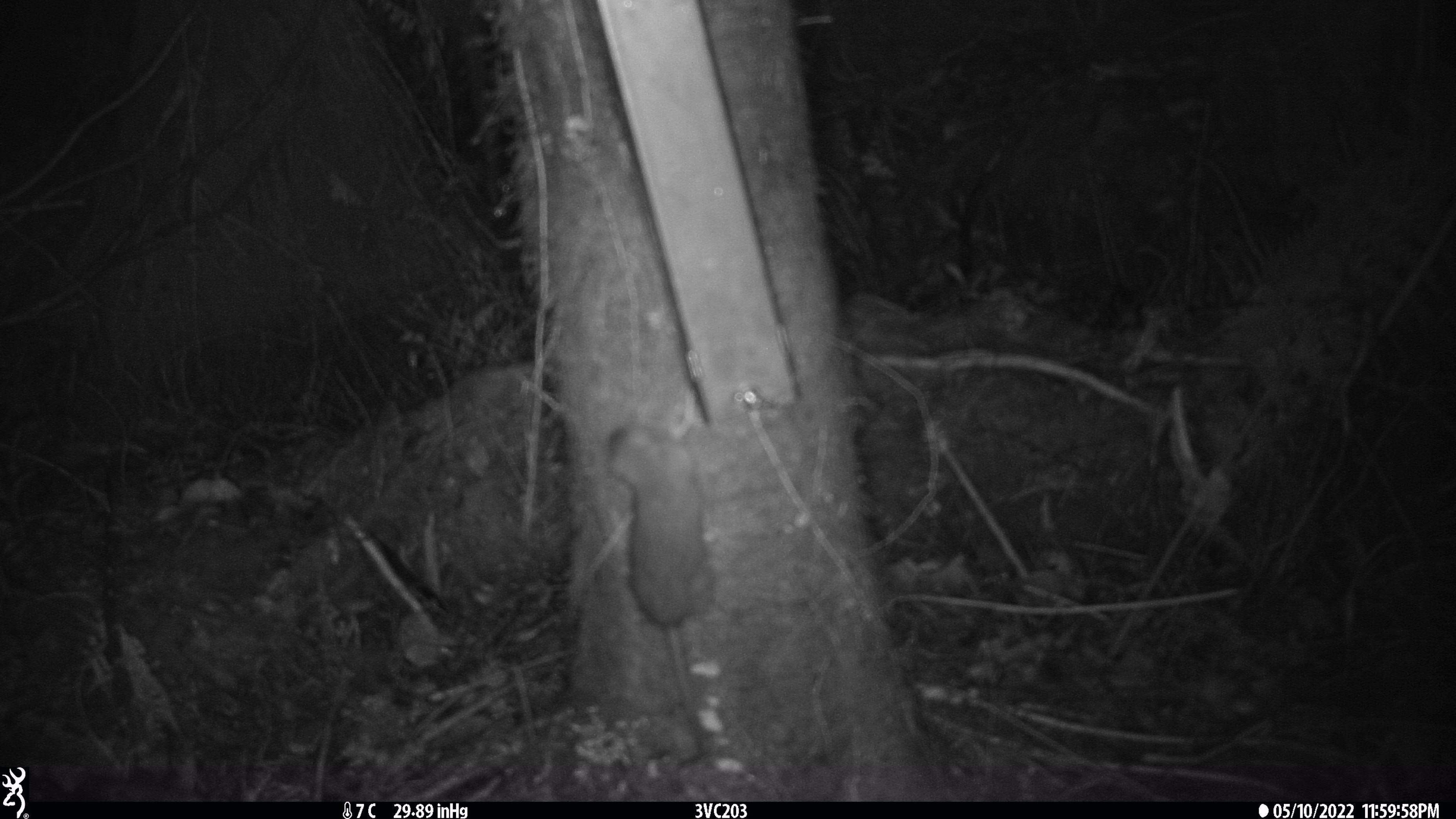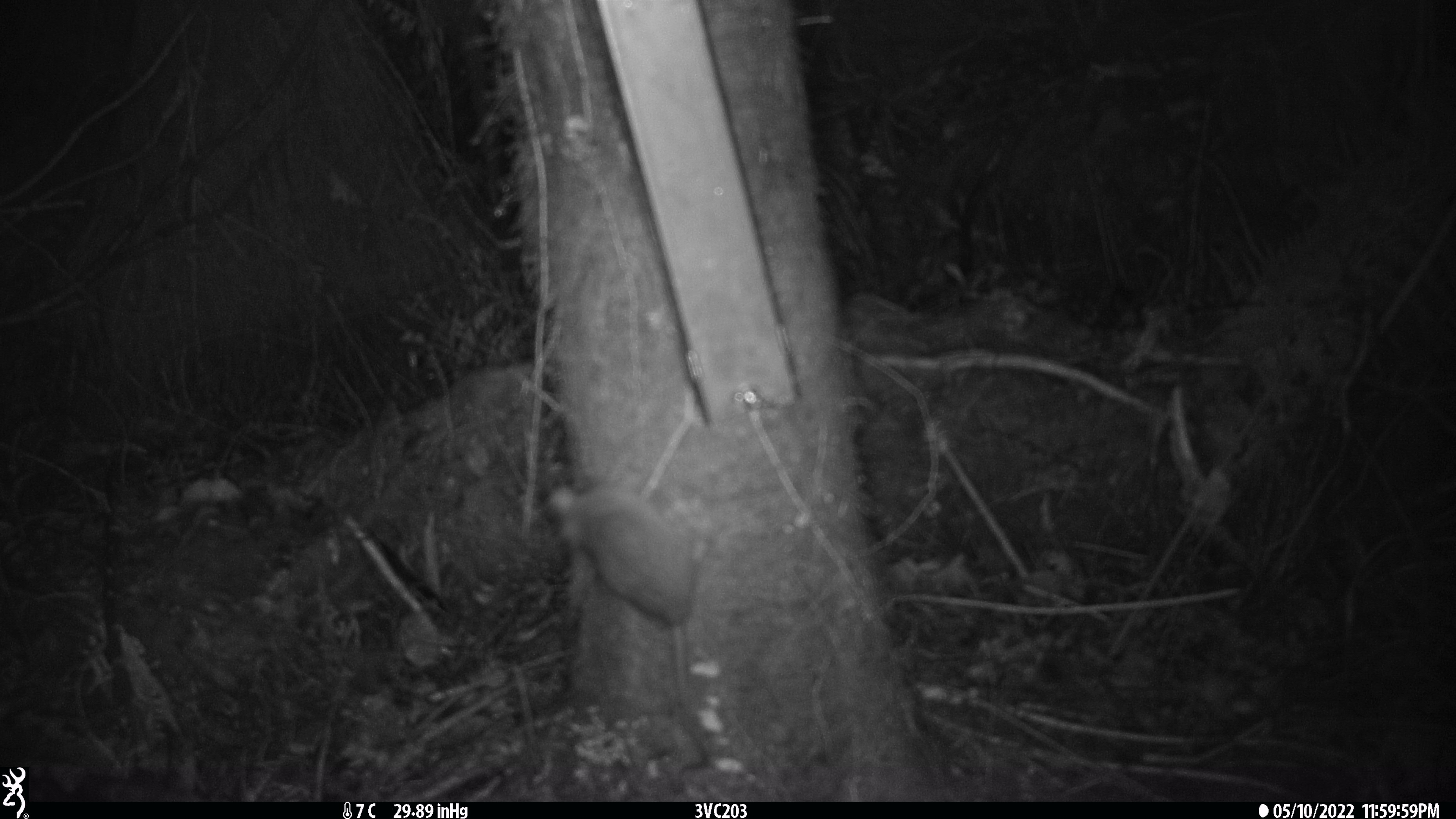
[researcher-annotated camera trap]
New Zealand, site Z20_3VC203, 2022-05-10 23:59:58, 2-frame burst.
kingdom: Animalia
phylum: Chordata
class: Mammalia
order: Rodentia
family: Muridae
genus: Rattus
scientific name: Rattus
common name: rat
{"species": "rat (Rattus)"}